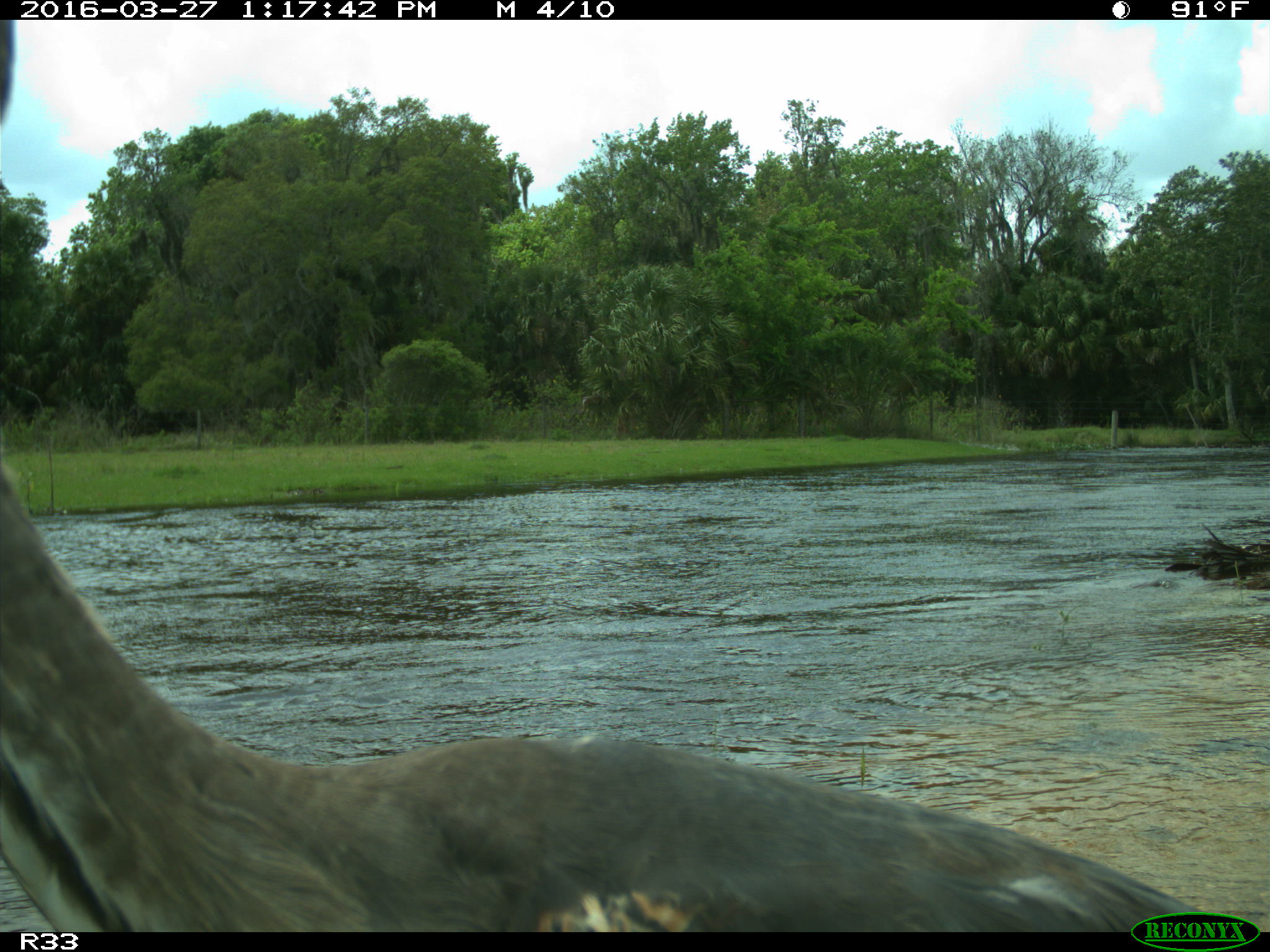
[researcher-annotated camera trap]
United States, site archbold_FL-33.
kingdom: Animalia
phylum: Chordata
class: Aves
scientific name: Aves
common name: birds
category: unidentified bird